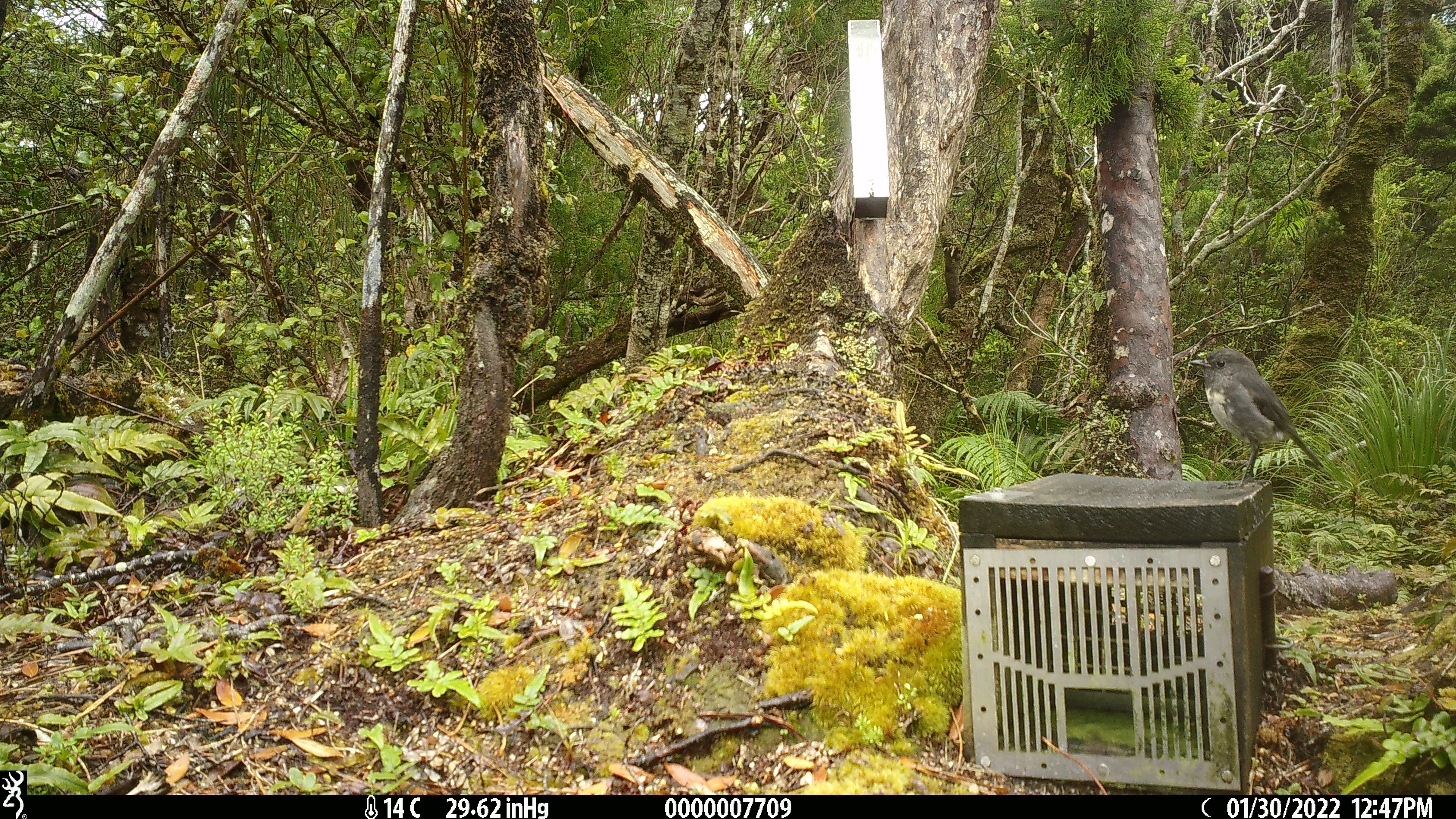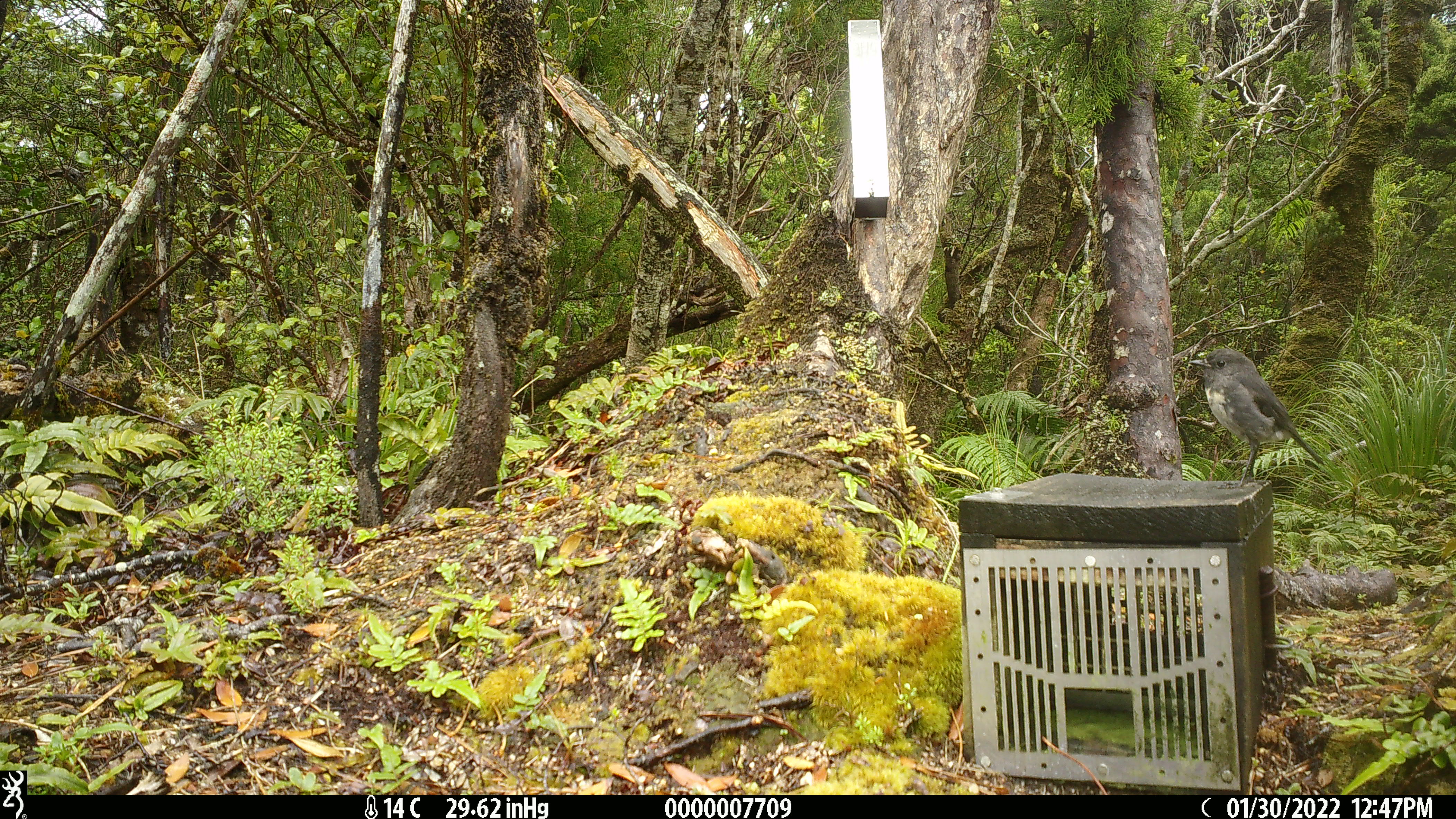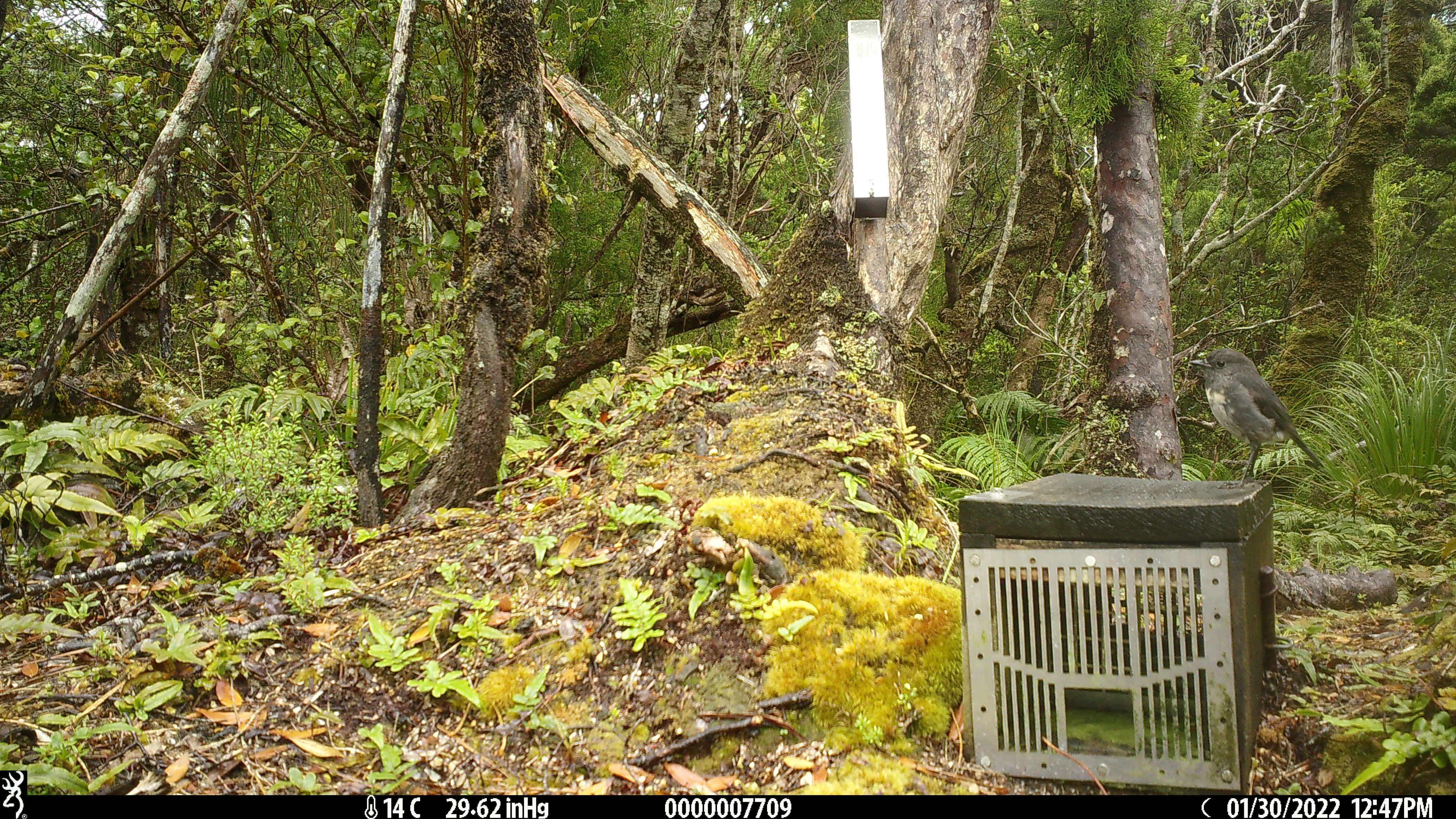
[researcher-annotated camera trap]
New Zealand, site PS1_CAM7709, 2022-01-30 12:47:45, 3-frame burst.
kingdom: Animalia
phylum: Chordata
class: Aves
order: Passeriformes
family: Petroicidae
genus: Petroica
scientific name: Petroica australis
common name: new zealand robin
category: robin